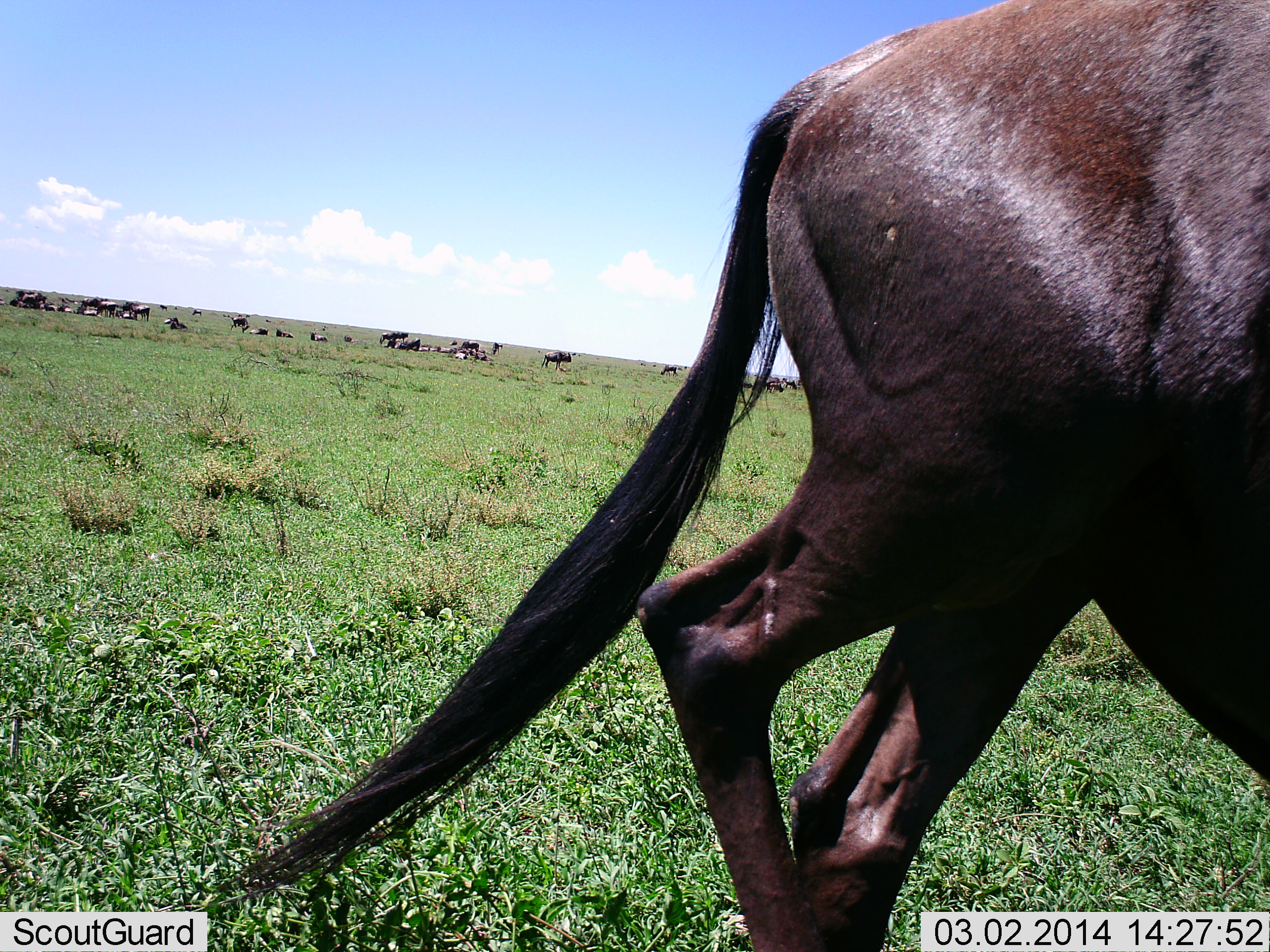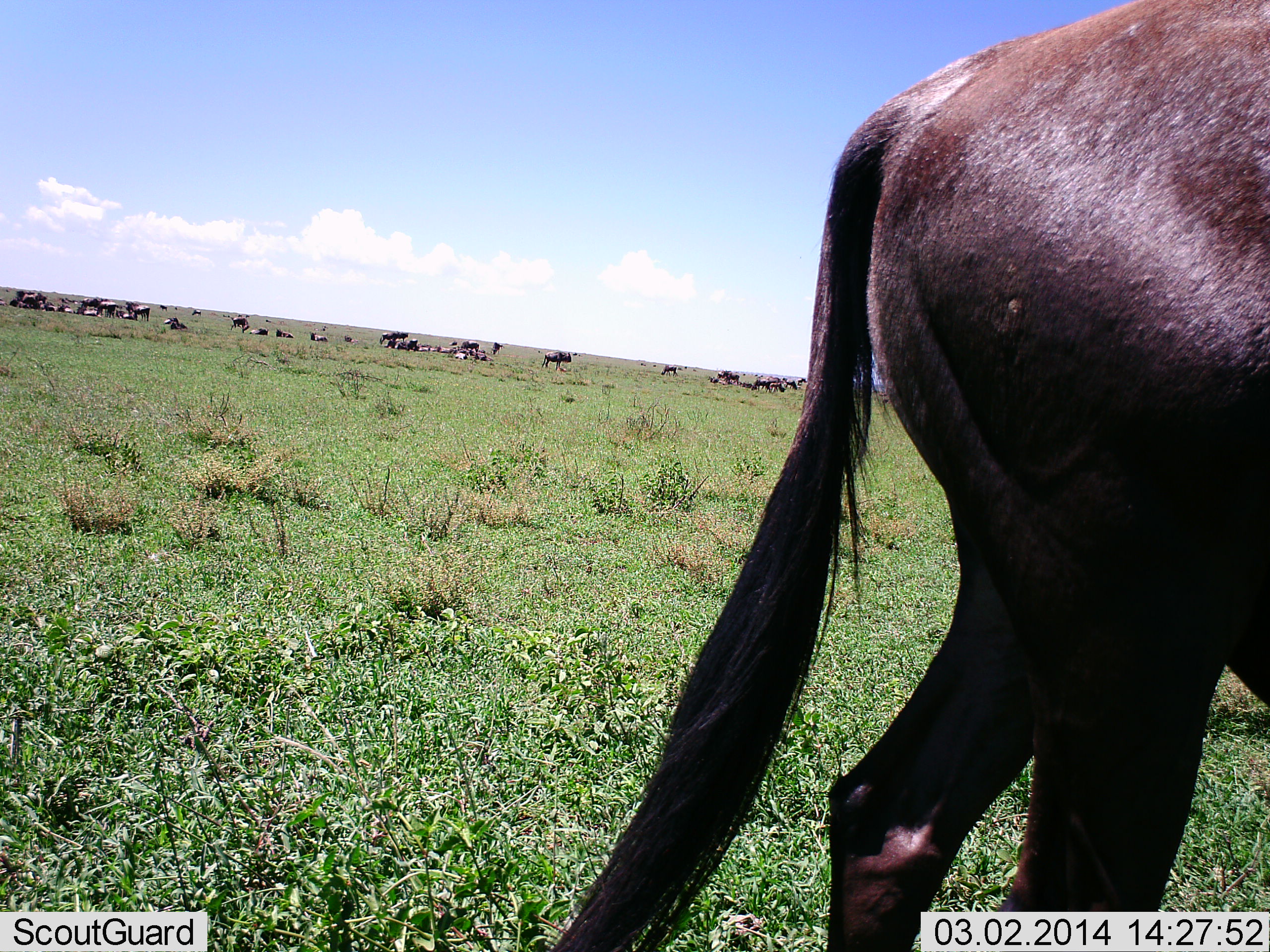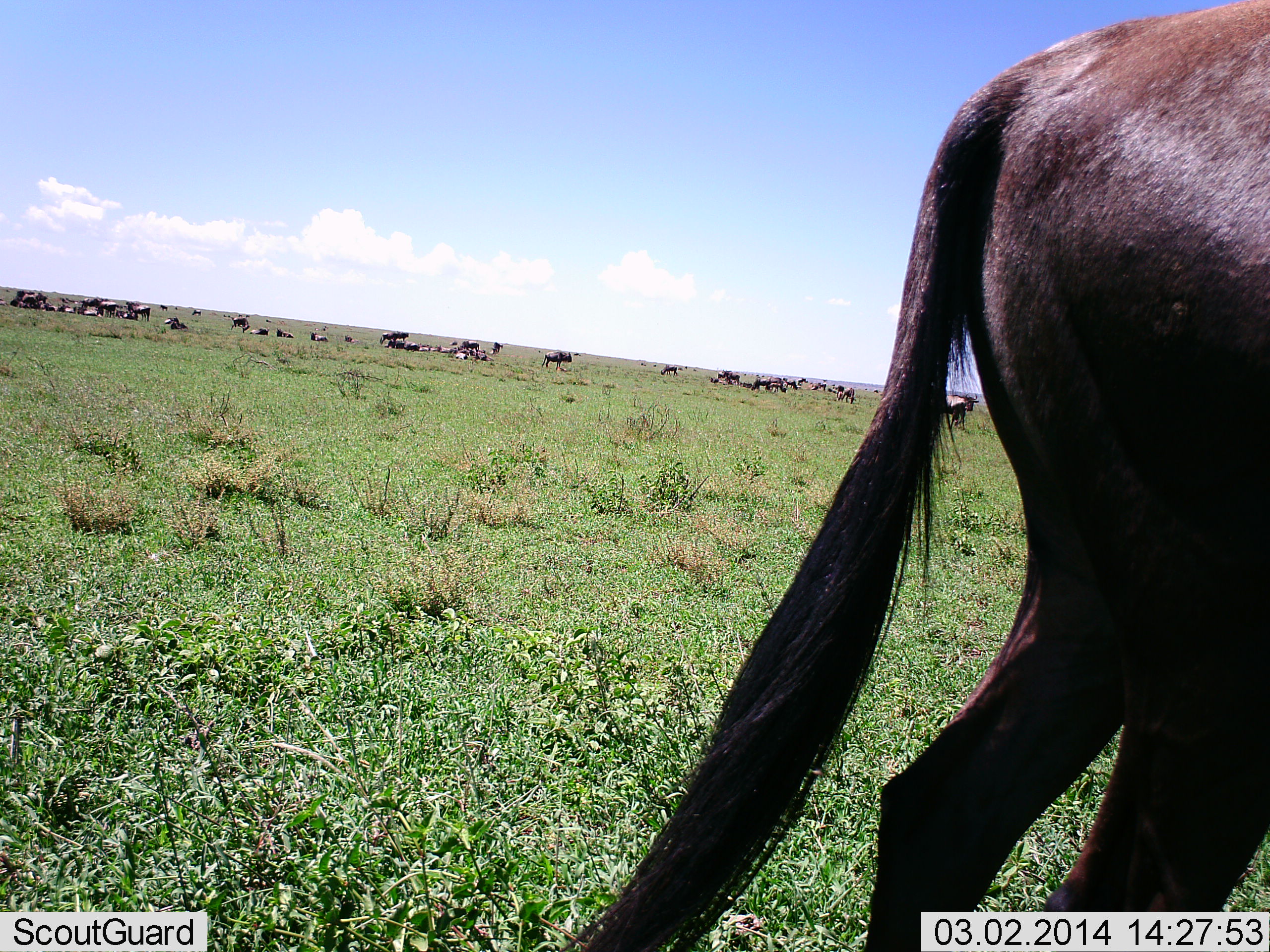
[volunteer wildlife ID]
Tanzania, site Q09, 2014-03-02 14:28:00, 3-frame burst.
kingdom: Animalia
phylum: Chordata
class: Mammalia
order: Artiodactyla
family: Bovidae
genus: Connochaetes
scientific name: Connochaetes taurinus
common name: blue wildebeest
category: wildebeest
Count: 11-50.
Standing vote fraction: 80%.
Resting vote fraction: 70%.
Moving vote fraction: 60%.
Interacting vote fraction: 10%.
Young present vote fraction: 0%.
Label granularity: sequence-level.